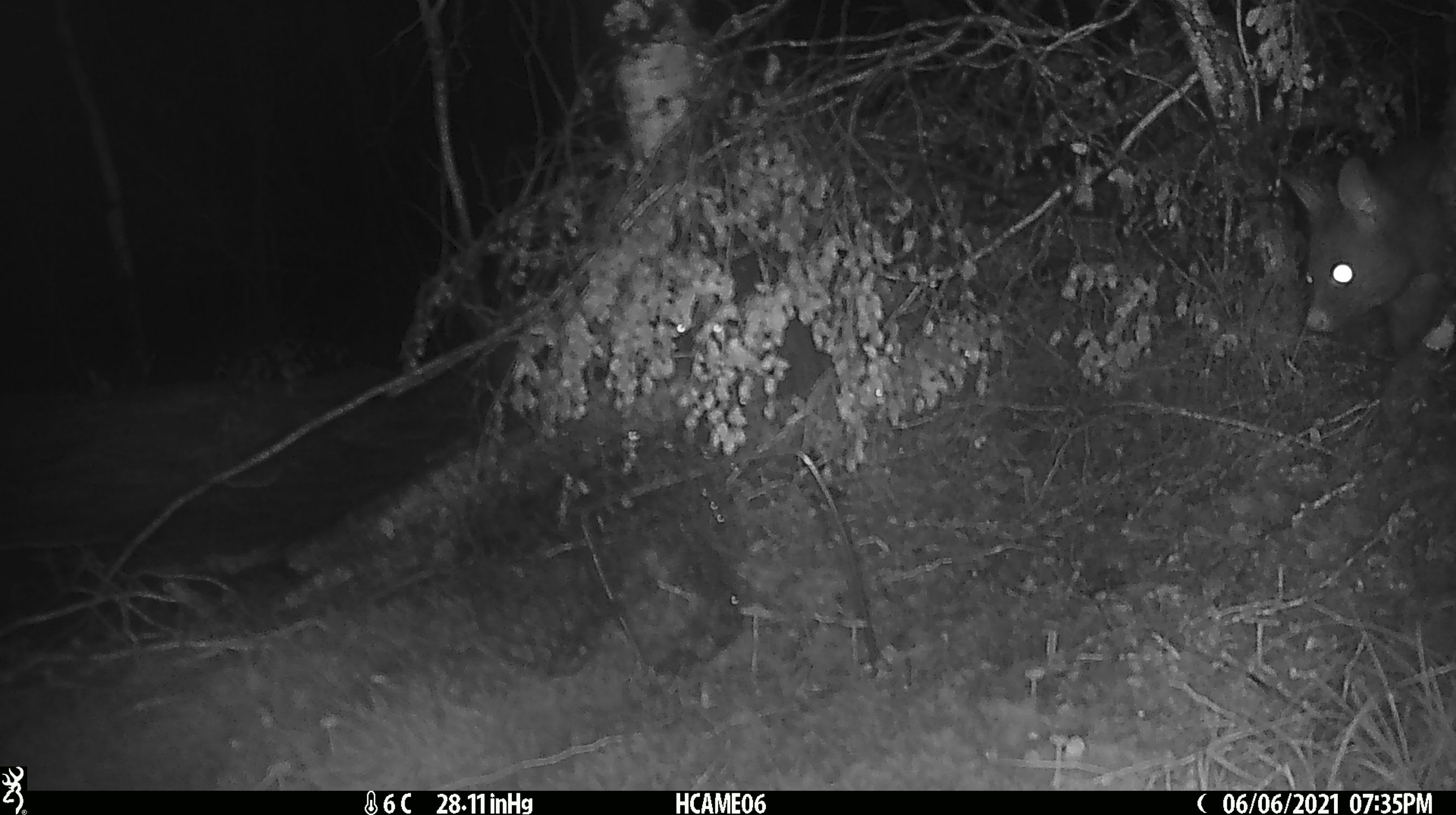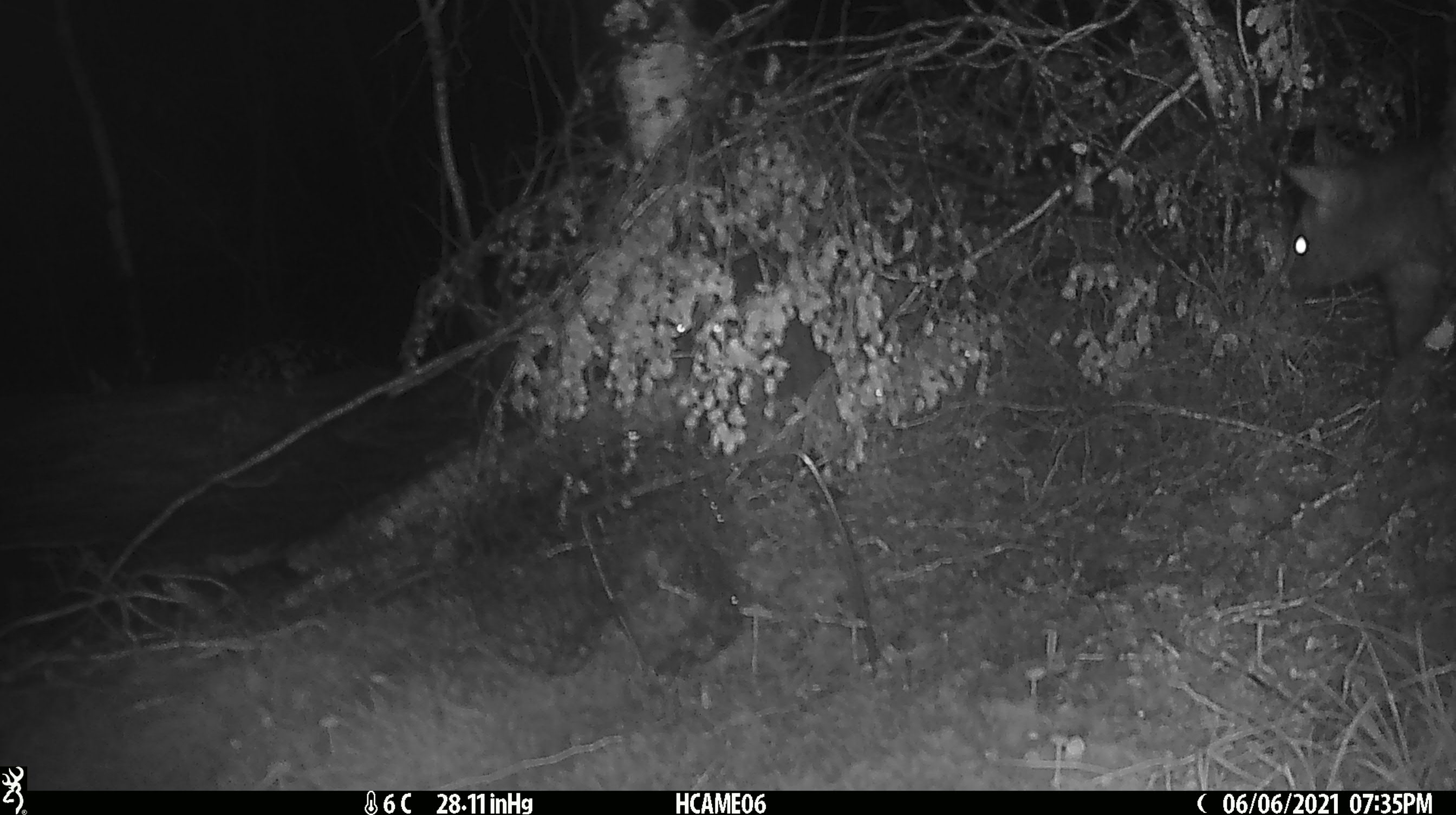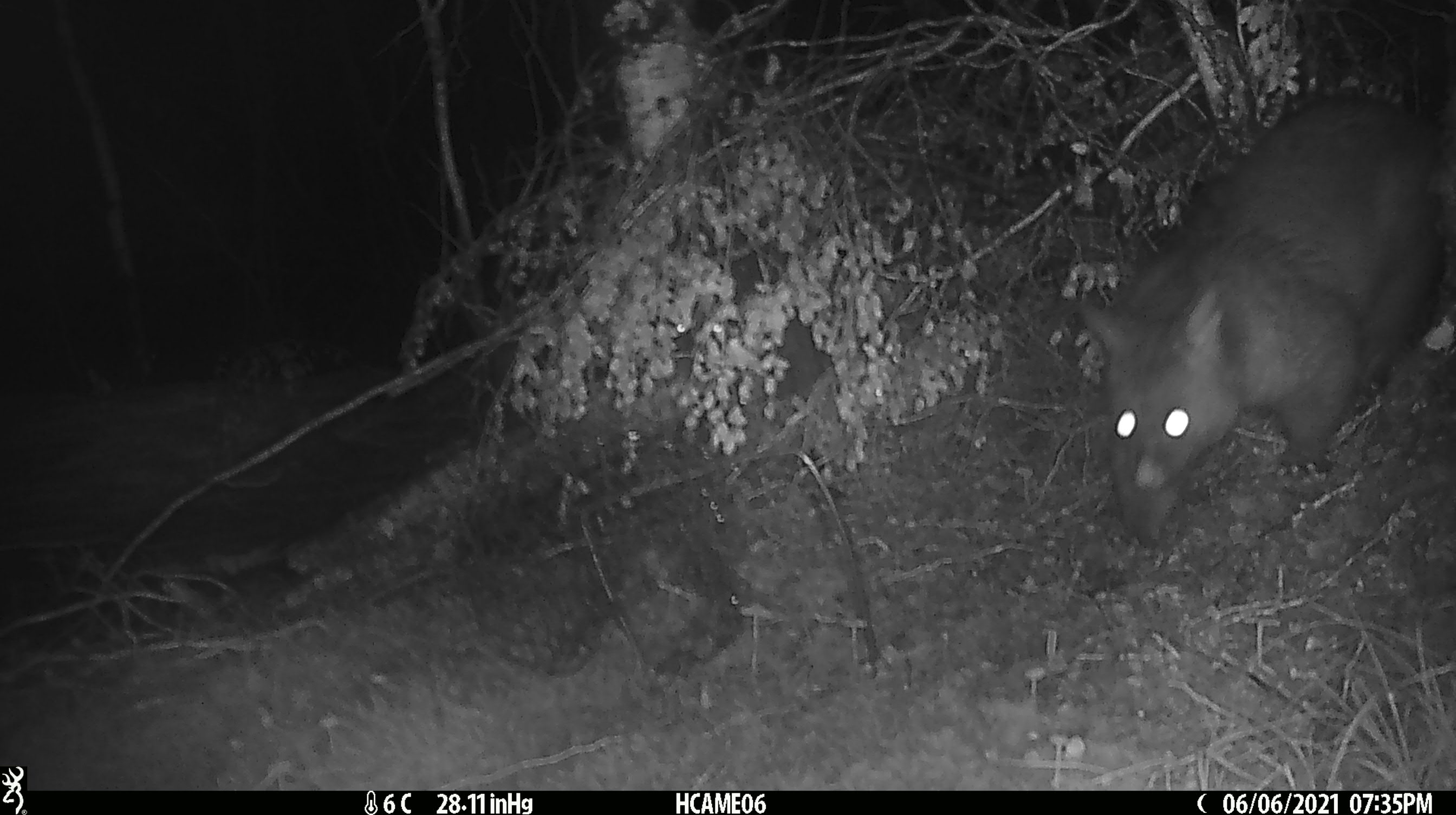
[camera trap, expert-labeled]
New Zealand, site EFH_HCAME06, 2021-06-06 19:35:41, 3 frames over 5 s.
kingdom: Animalia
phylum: Chordata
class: Mammalia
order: Diprotodontia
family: Phalangeridae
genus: Trichosurus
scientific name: Trichosurus vulpecula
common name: common brushtail possum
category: possum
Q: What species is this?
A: Possum (common brushtail possum) (Trichosurus vulpecula).